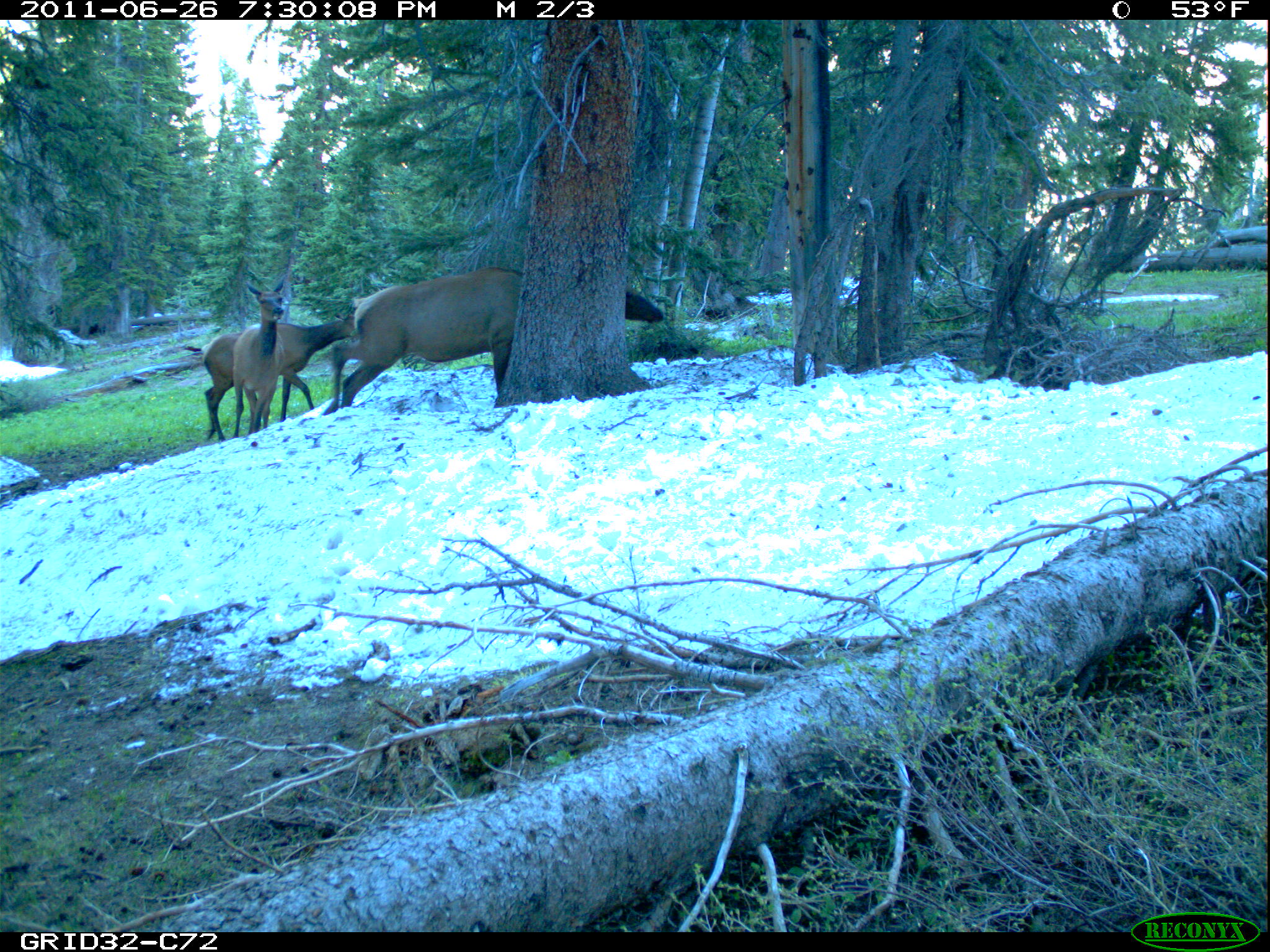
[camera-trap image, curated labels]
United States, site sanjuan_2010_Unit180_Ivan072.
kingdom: Animalia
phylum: Chordata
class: Mammalia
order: Artiodactyla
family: Cervidae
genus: Cervus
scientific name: Cervus elaphus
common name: red deer